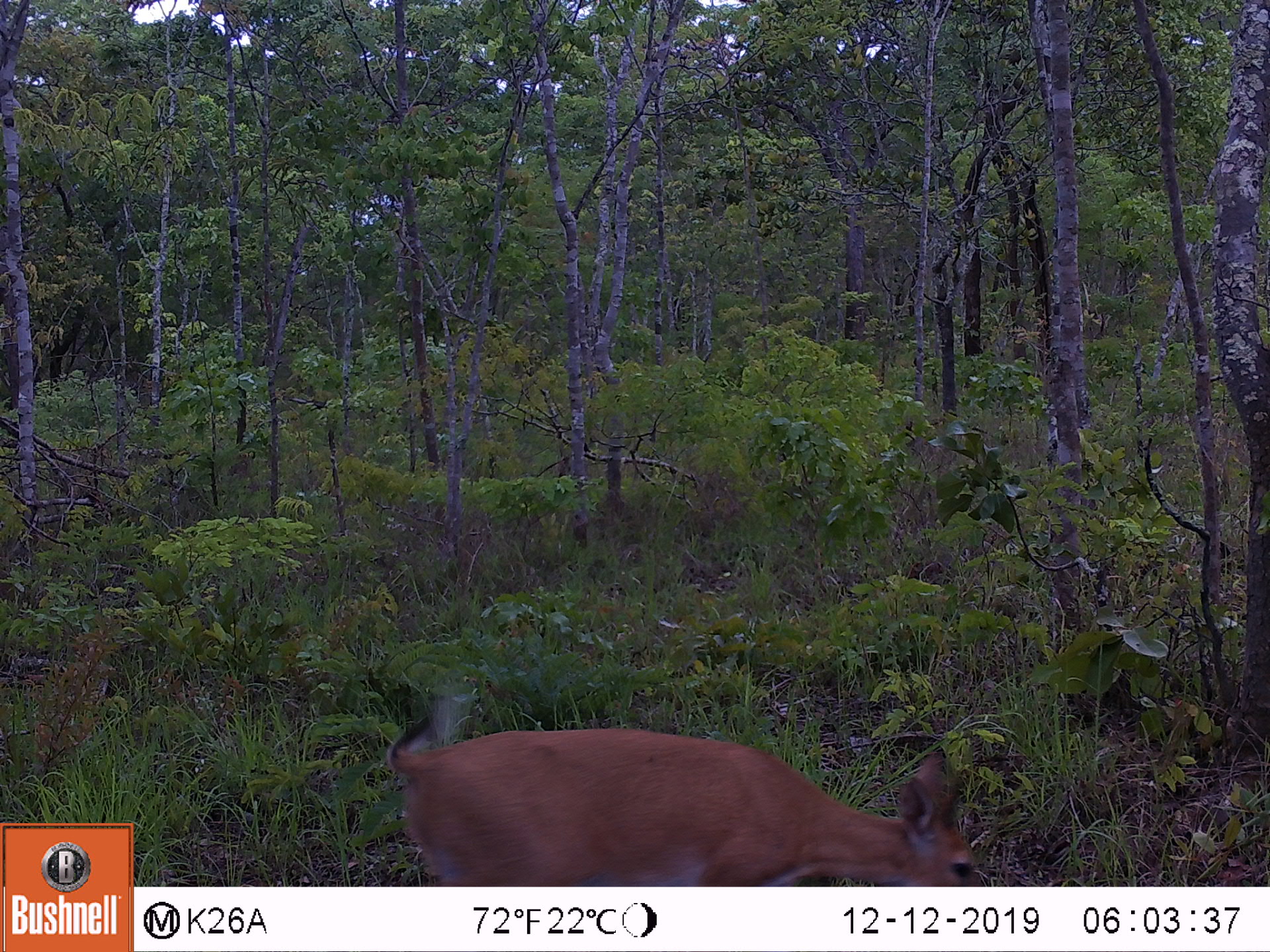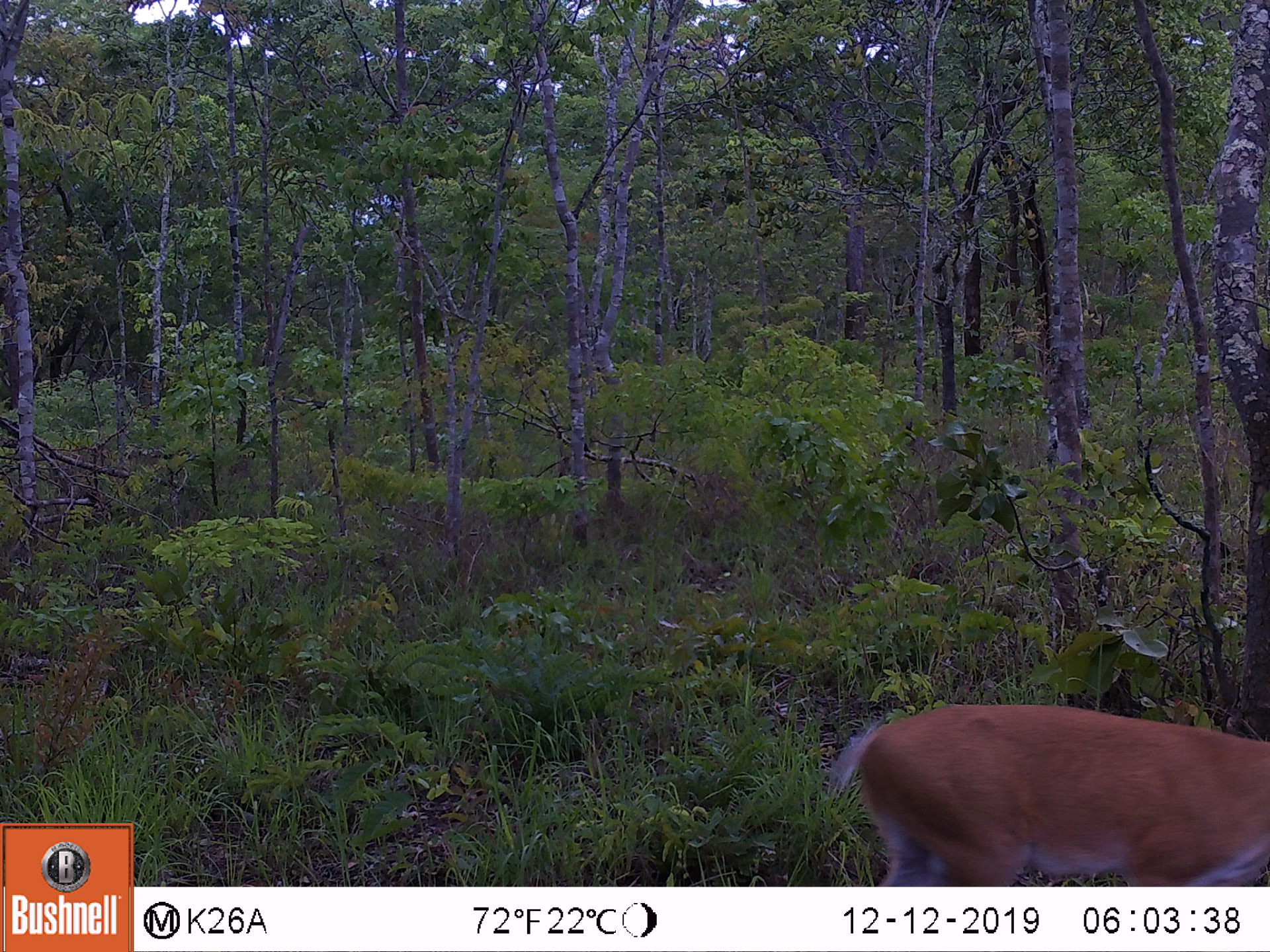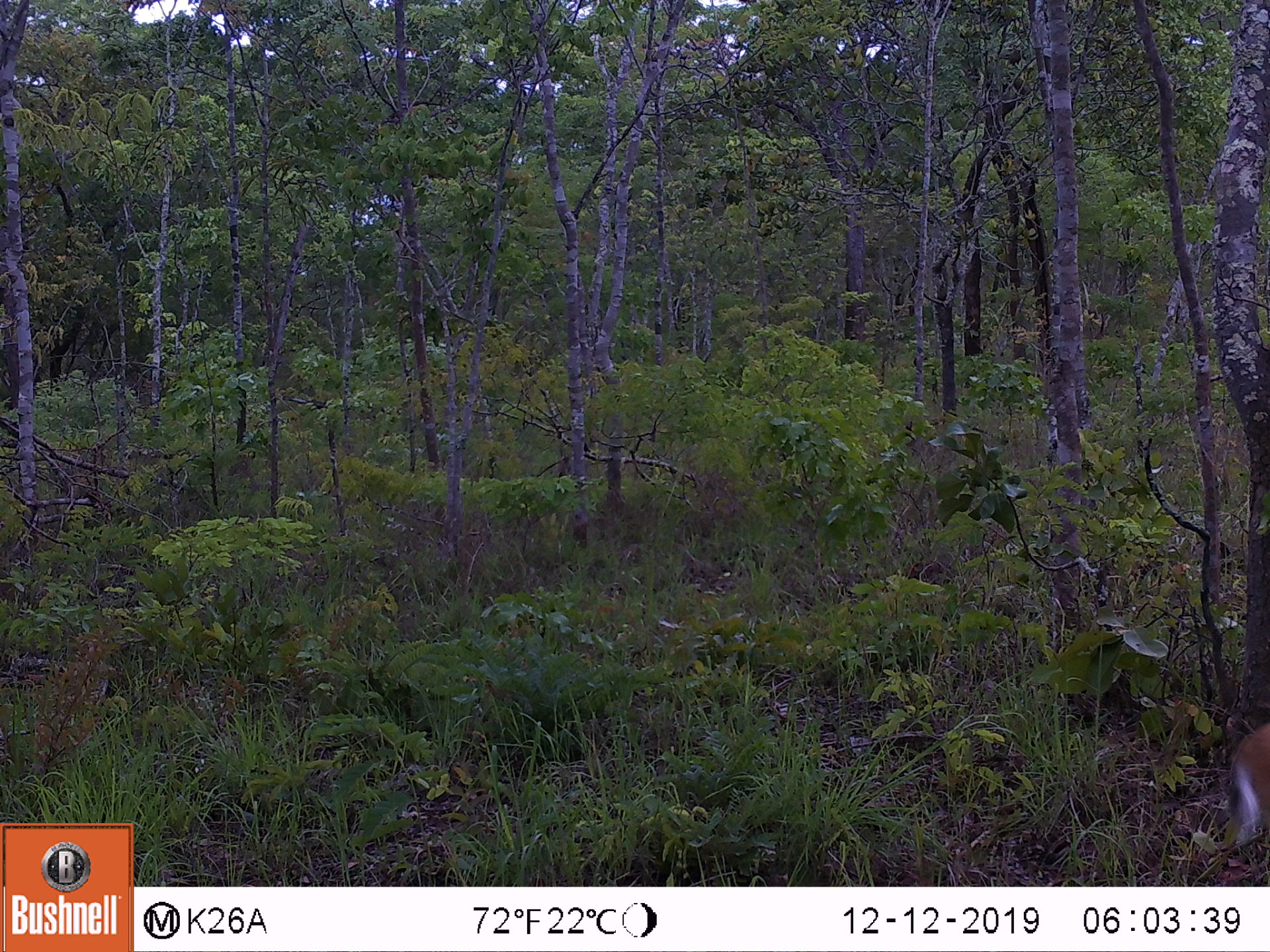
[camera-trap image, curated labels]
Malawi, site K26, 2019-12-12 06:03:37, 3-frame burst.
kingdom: Animalia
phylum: Chordata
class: Mammalia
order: Artiodactyla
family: Bovidae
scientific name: Antilopinae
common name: small antelope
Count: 1.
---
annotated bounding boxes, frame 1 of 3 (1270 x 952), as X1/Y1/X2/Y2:
small antelope: 392/698/983/881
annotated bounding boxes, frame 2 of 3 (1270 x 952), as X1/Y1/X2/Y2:
small antelope: 850/701/1262/880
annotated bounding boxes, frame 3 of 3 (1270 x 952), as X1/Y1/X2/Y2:
small antelope: 1224/718/1265/850